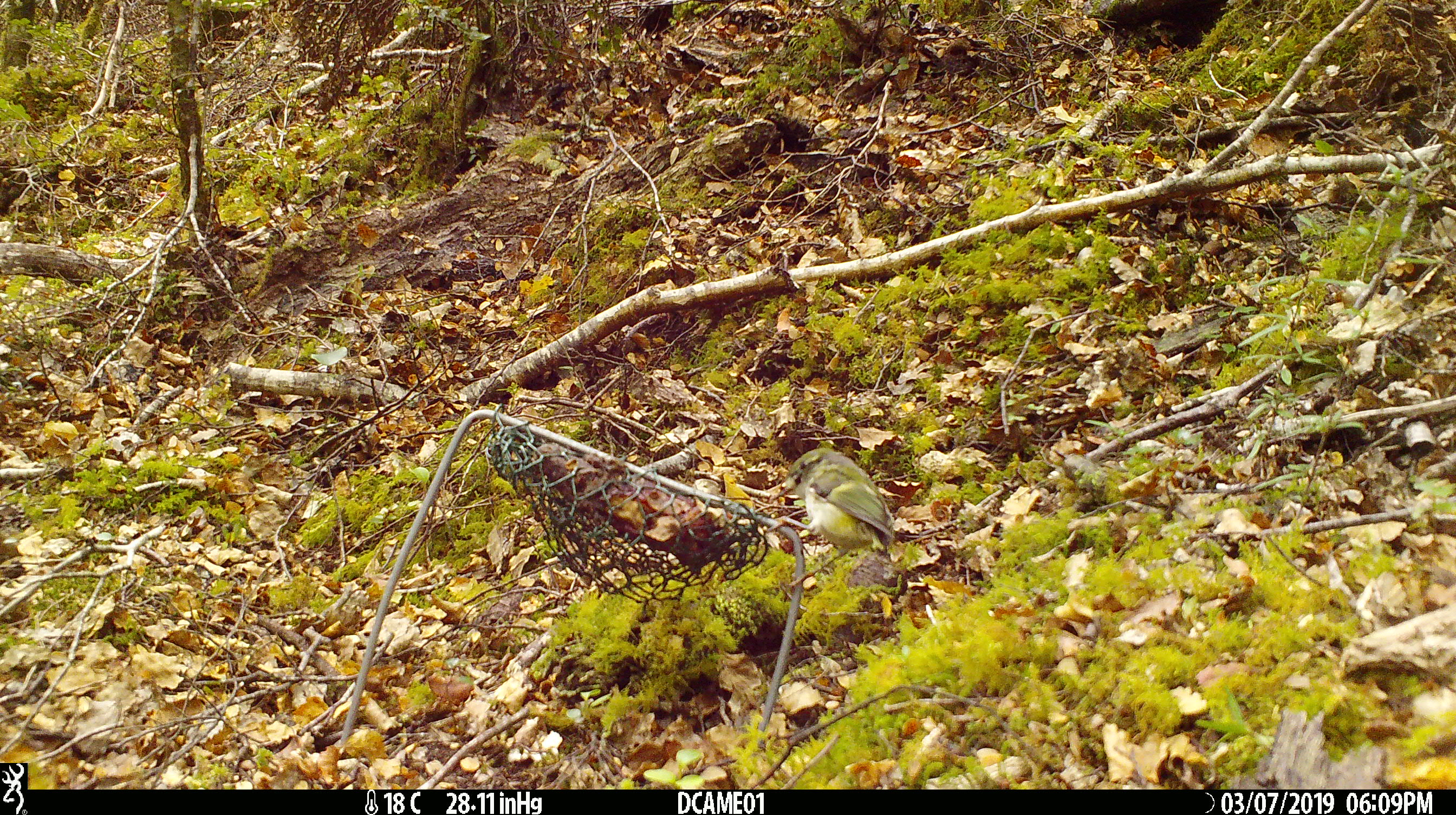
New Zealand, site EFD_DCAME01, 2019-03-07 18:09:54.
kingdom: Animalia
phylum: Chordata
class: Aves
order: Passeriformes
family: Acanthisittidae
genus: Acanthisitta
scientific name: Acanthisitta chloris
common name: rifleman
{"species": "rifleman (Acanthisitta chloris)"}